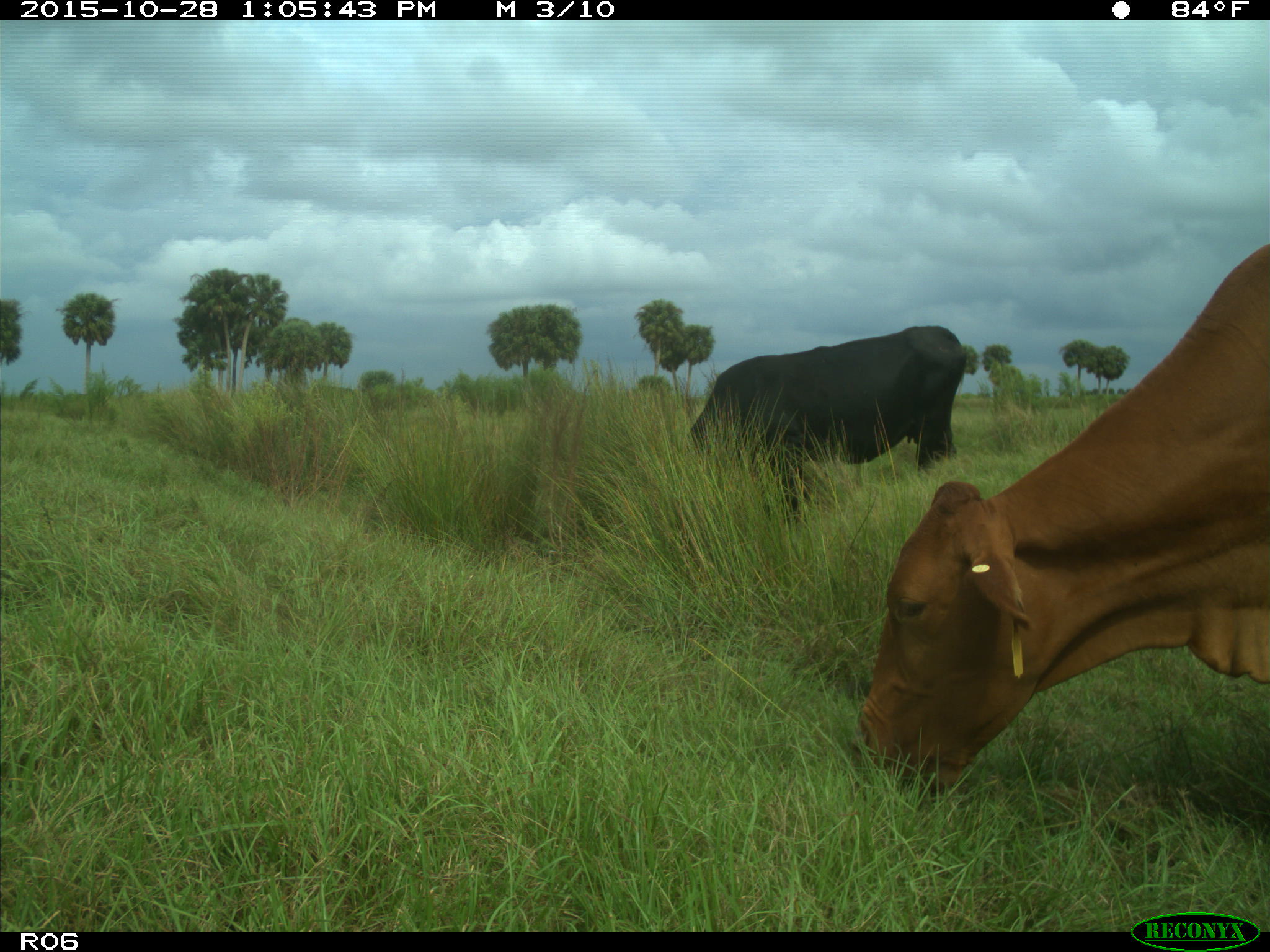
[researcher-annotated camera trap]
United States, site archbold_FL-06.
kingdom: Animalia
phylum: Chordata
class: Mammalia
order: Artiodactyla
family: Bovidae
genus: Bos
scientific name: Bos taurus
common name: domestic cow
Bos taurus (domestic cow).